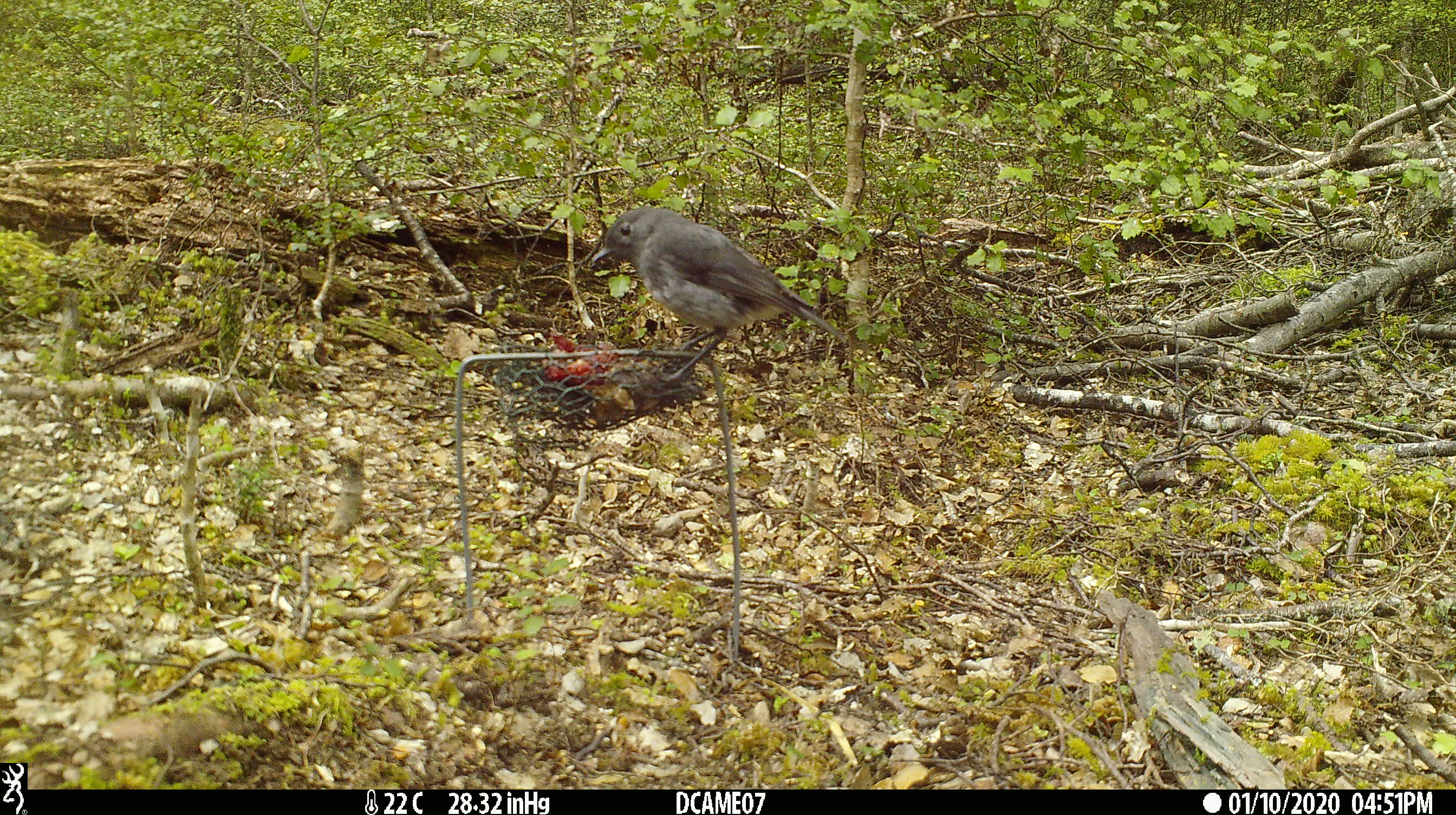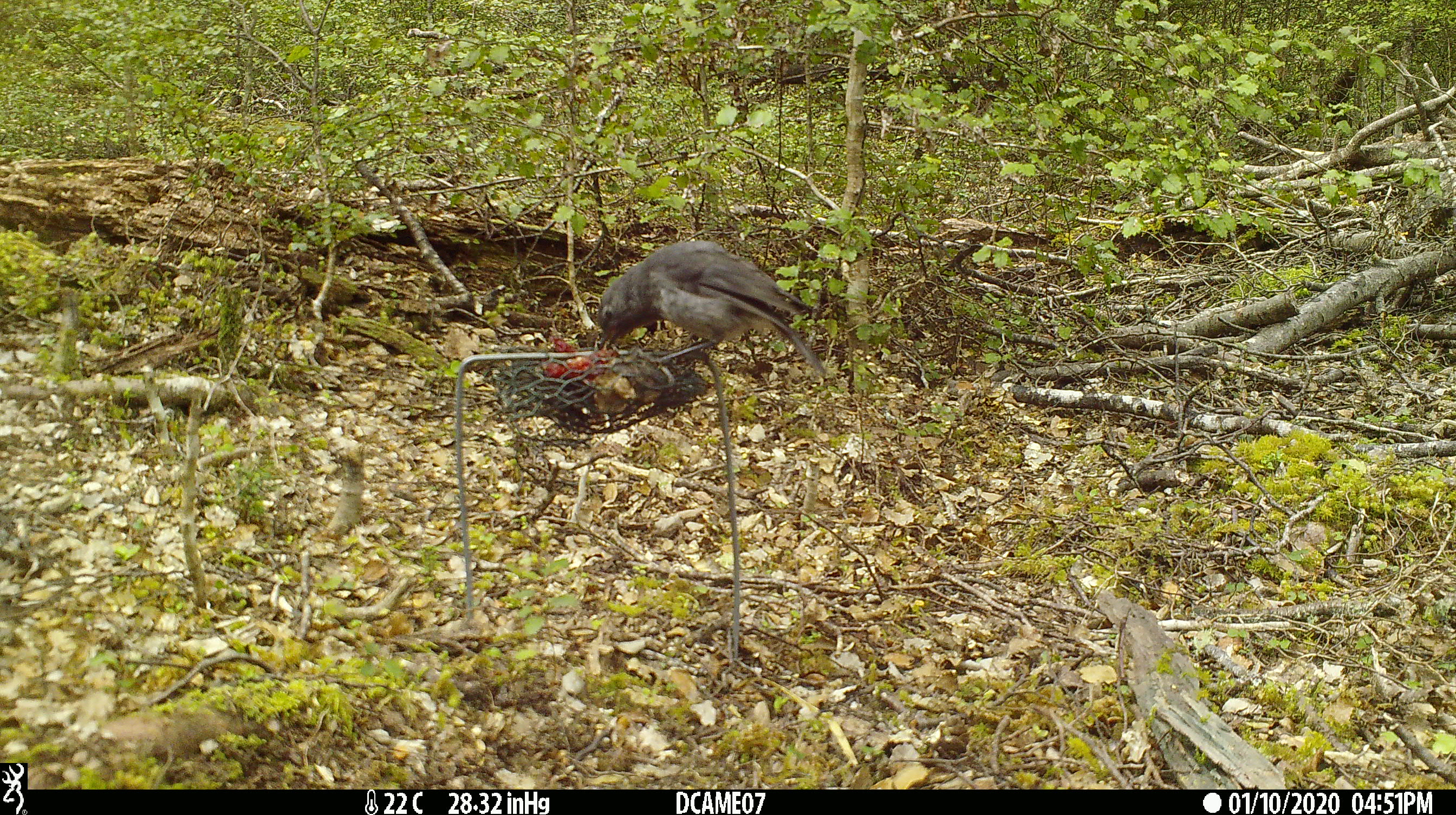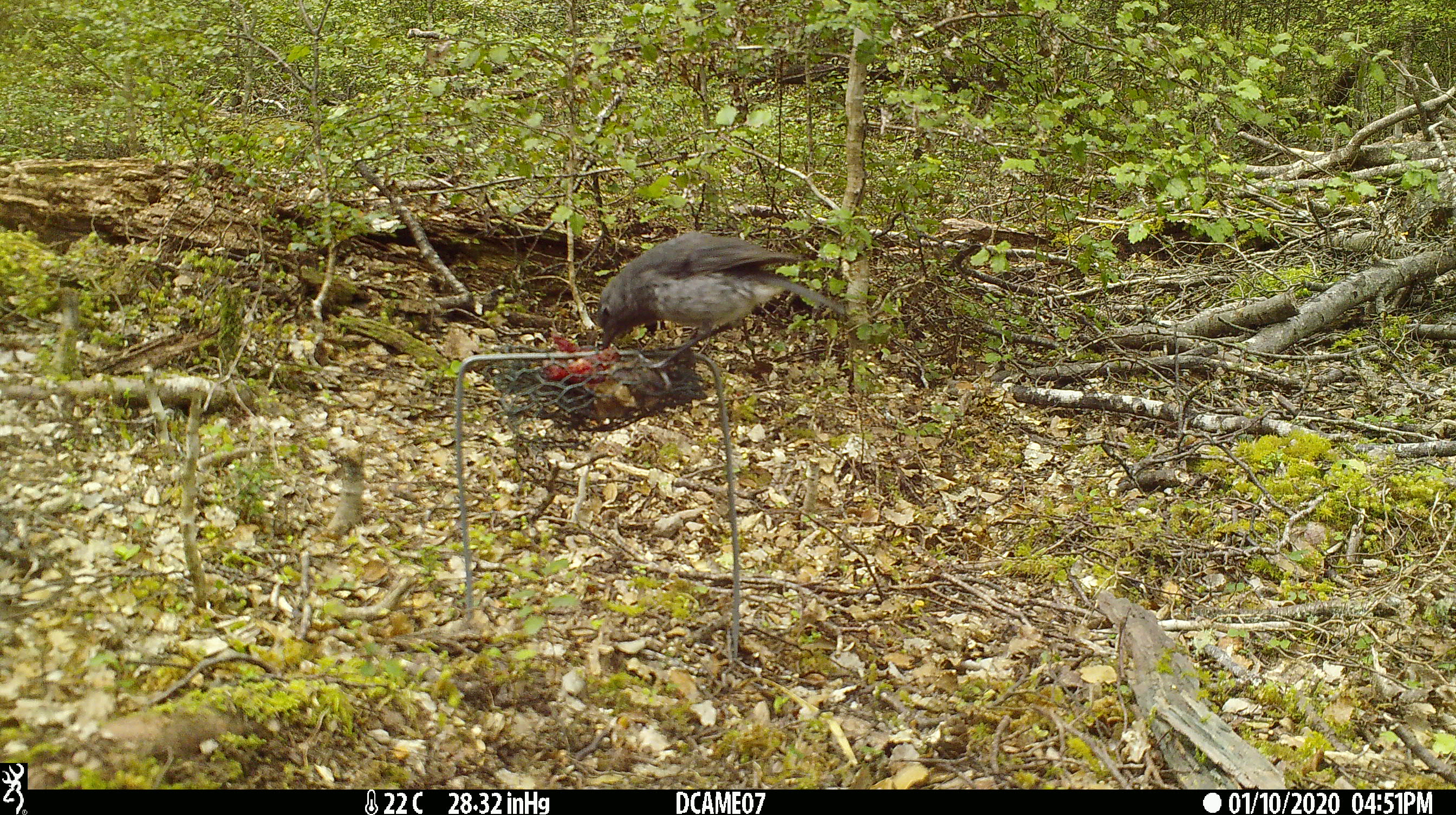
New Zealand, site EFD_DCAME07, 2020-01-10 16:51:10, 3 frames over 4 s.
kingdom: Animalia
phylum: Chordata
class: Aves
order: Passeriformes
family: Petroicidae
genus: Petroica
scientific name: Petroica australis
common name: new zealand robin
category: robin